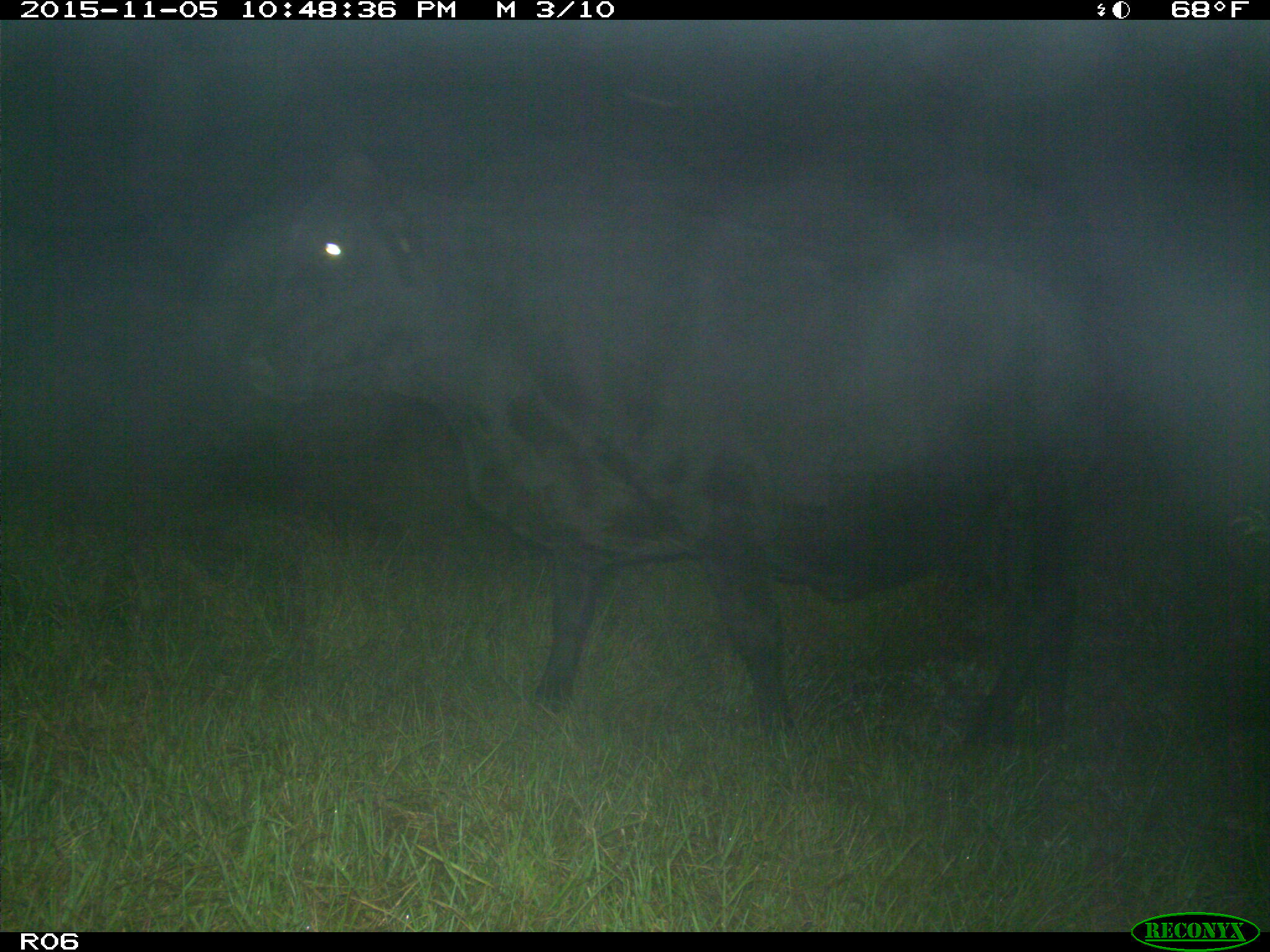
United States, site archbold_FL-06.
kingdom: Animalia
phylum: Chordata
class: Mammalia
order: Artiodactyla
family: Bovidae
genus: Bos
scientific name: Bos taurus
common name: domestic cow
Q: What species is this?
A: Bos taurus (domestic cow).